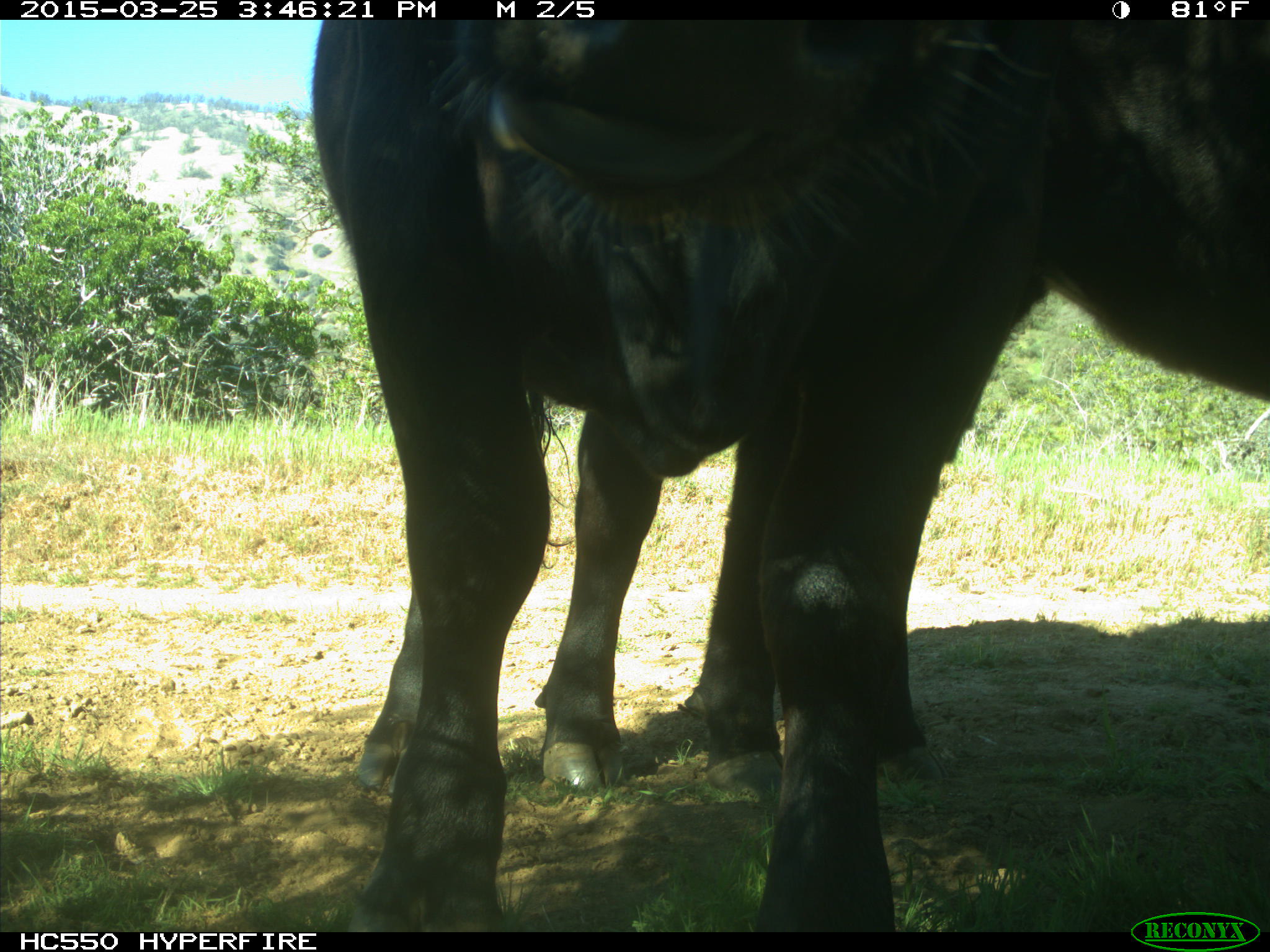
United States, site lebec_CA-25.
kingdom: Animalia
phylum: Chordata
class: Mammalia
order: Artiodactyla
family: Bovidae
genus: Bos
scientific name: Bos taurus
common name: domestic cow